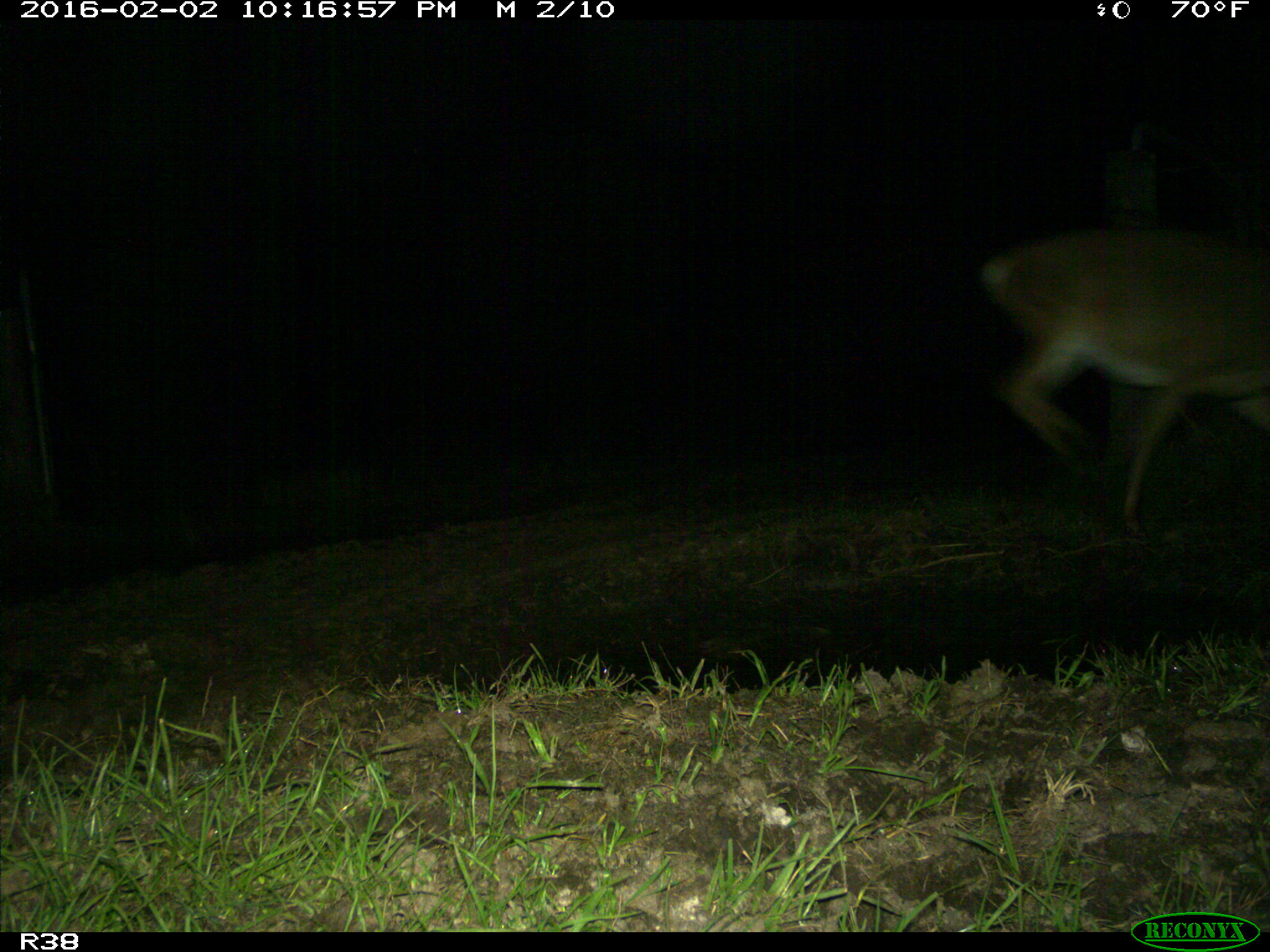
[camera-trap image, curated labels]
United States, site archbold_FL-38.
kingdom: Animalia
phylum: Chordata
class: Mammalia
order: Artiodactyla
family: Cervidae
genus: Odocoileus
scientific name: Odocoileus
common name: deer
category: unidentified deer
Unidentified deer (deer) (Odocoileus).